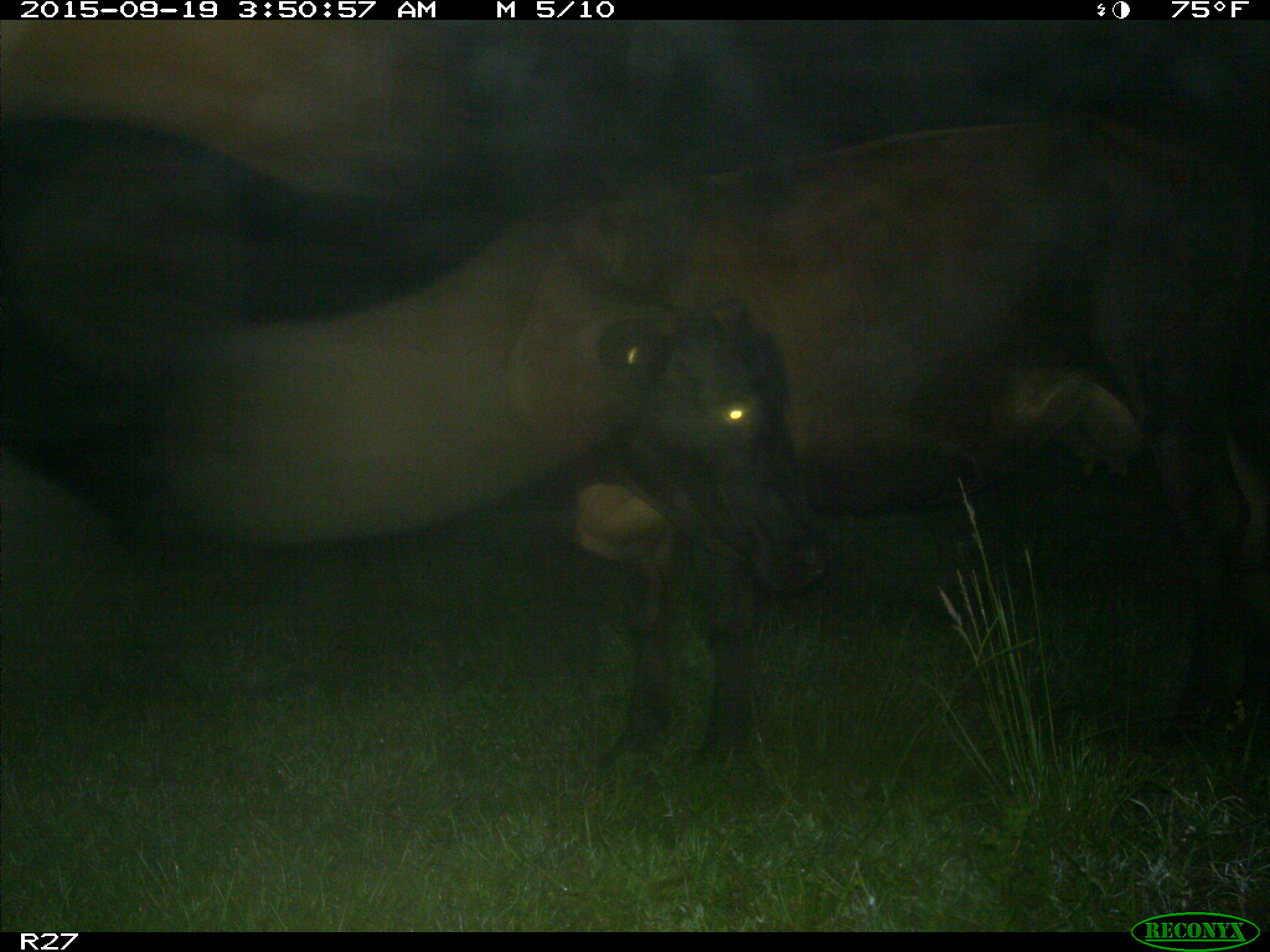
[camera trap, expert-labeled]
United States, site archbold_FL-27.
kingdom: Animalia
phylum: Chordata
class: Mammalia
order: Artiodactyla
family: Bovidae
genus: Bos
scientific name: Bos taurus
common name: domestic cow